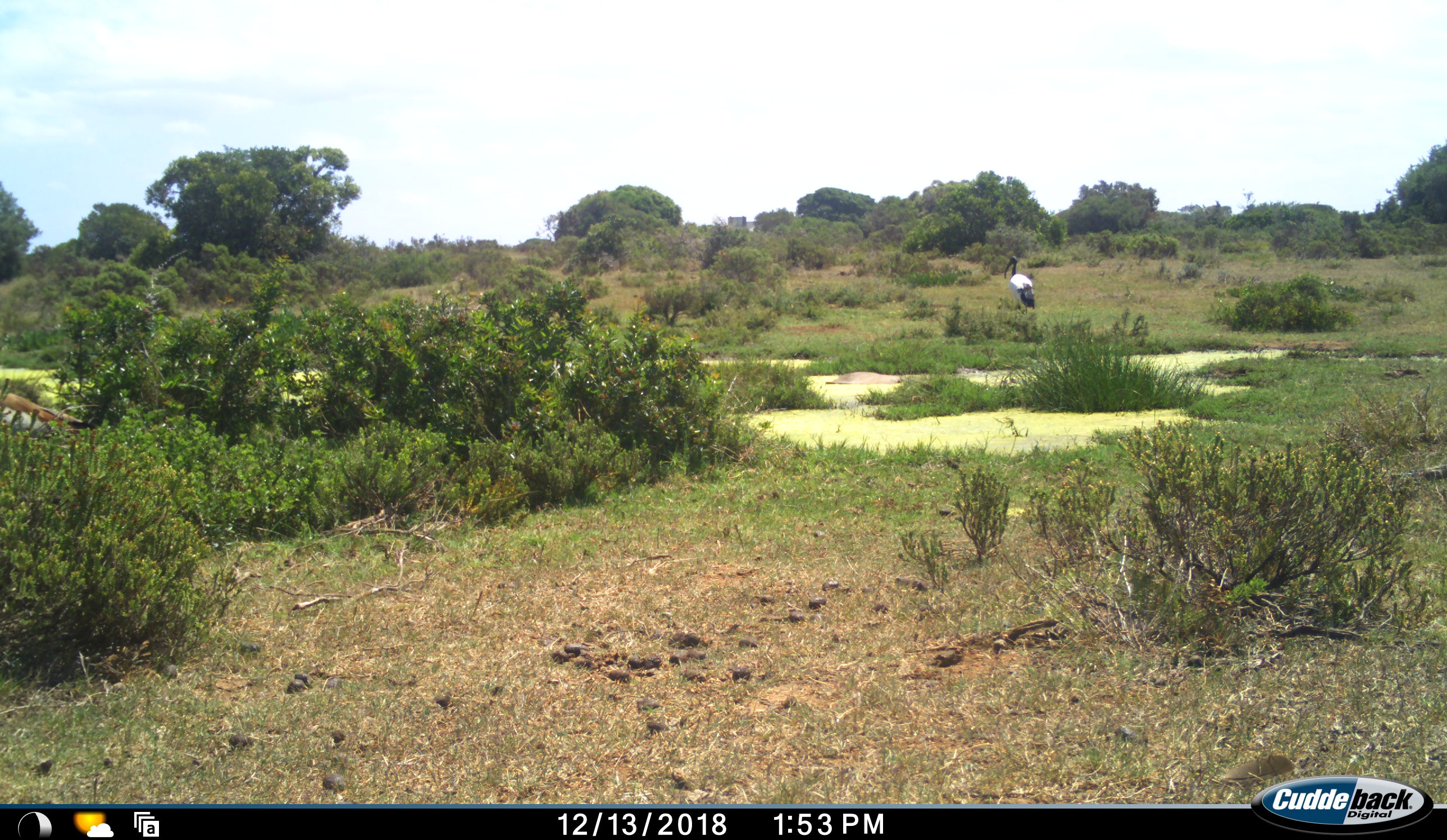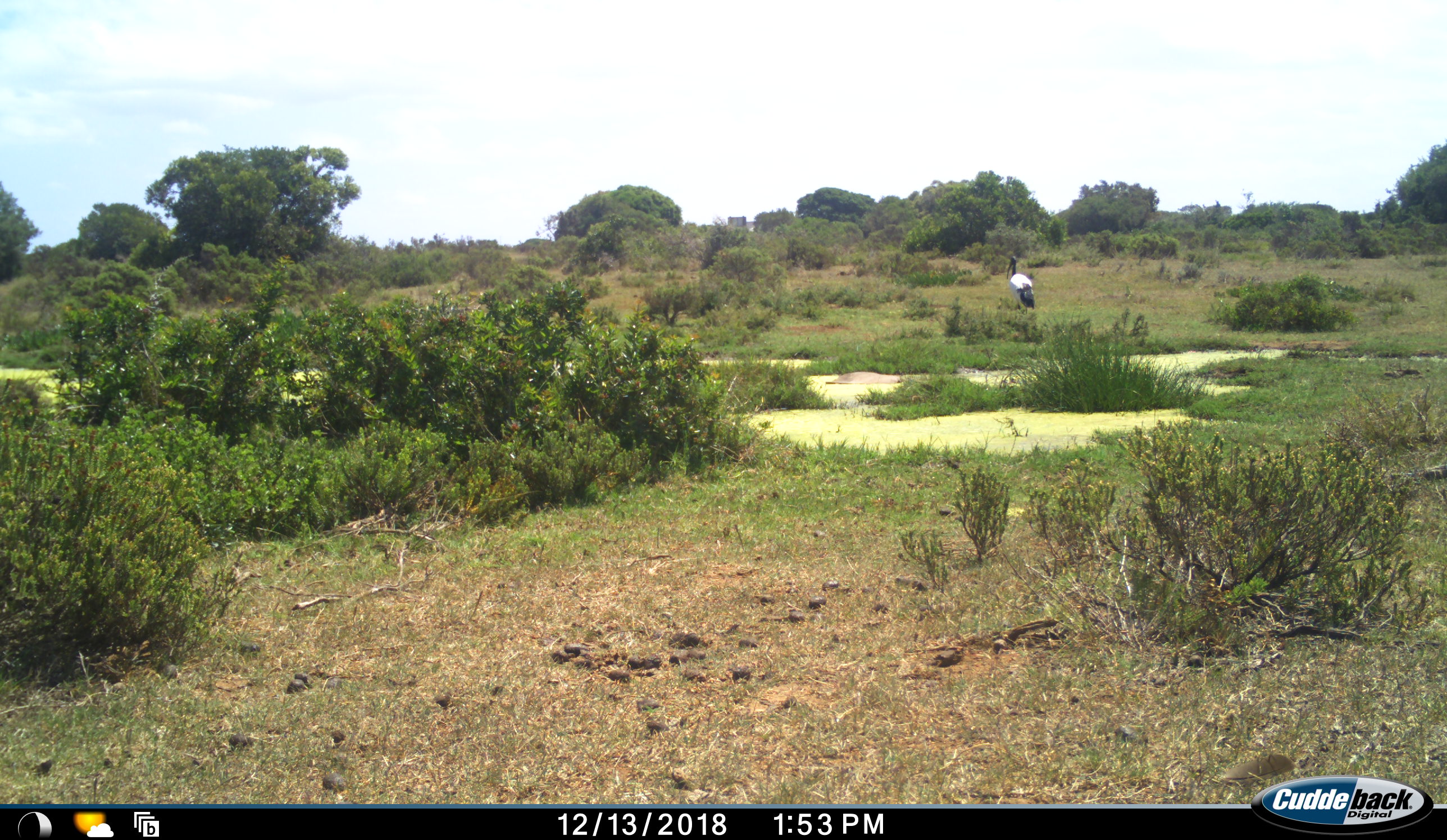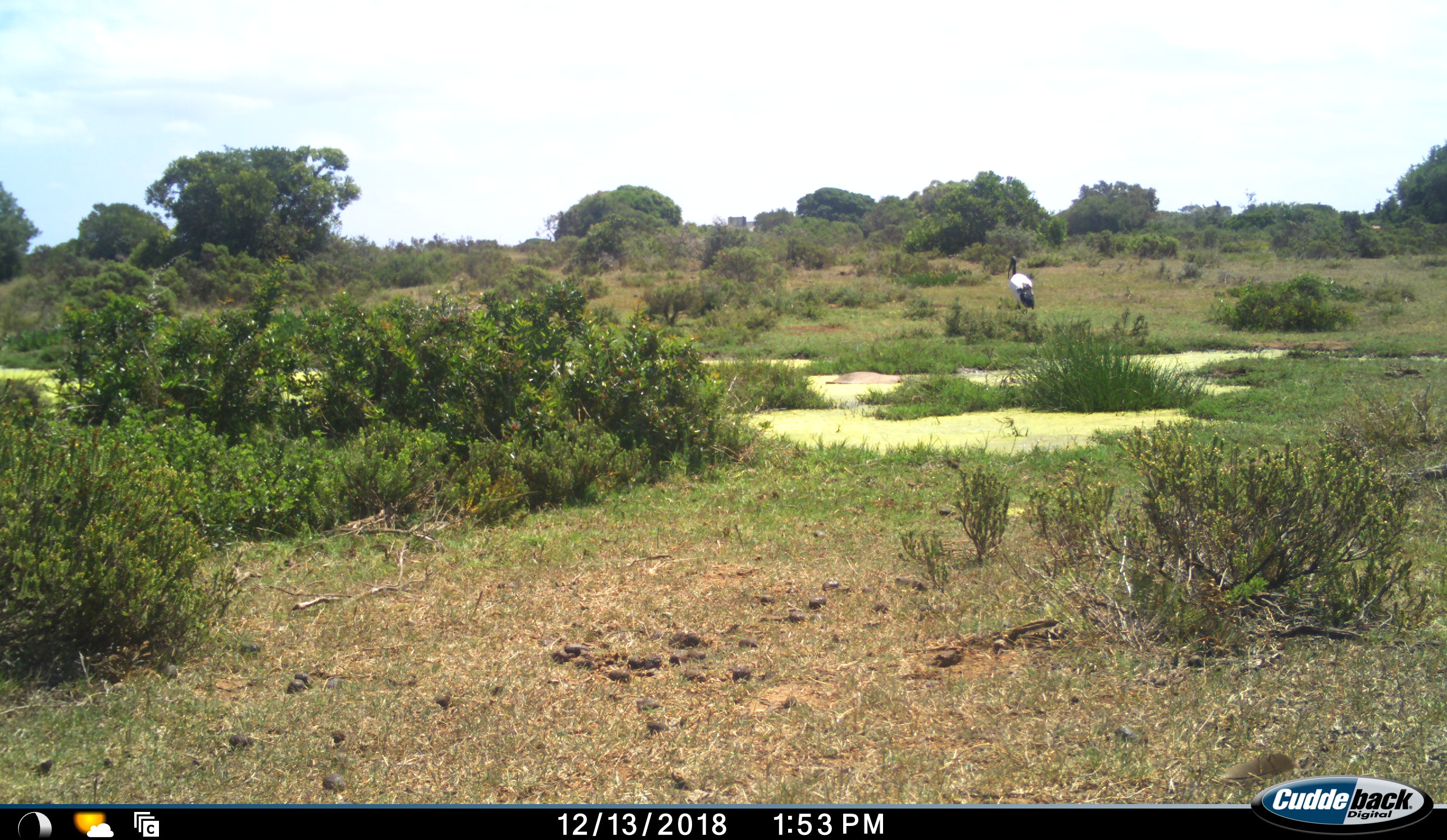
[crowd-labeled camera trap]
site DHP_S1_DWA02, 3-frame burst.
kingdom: Animalia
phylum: Chordata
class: Aves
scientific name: Aves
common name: bird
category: birdother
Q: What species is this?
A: Birdother (bird) (Aves).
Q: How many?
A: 1.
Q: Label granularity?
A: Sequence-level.